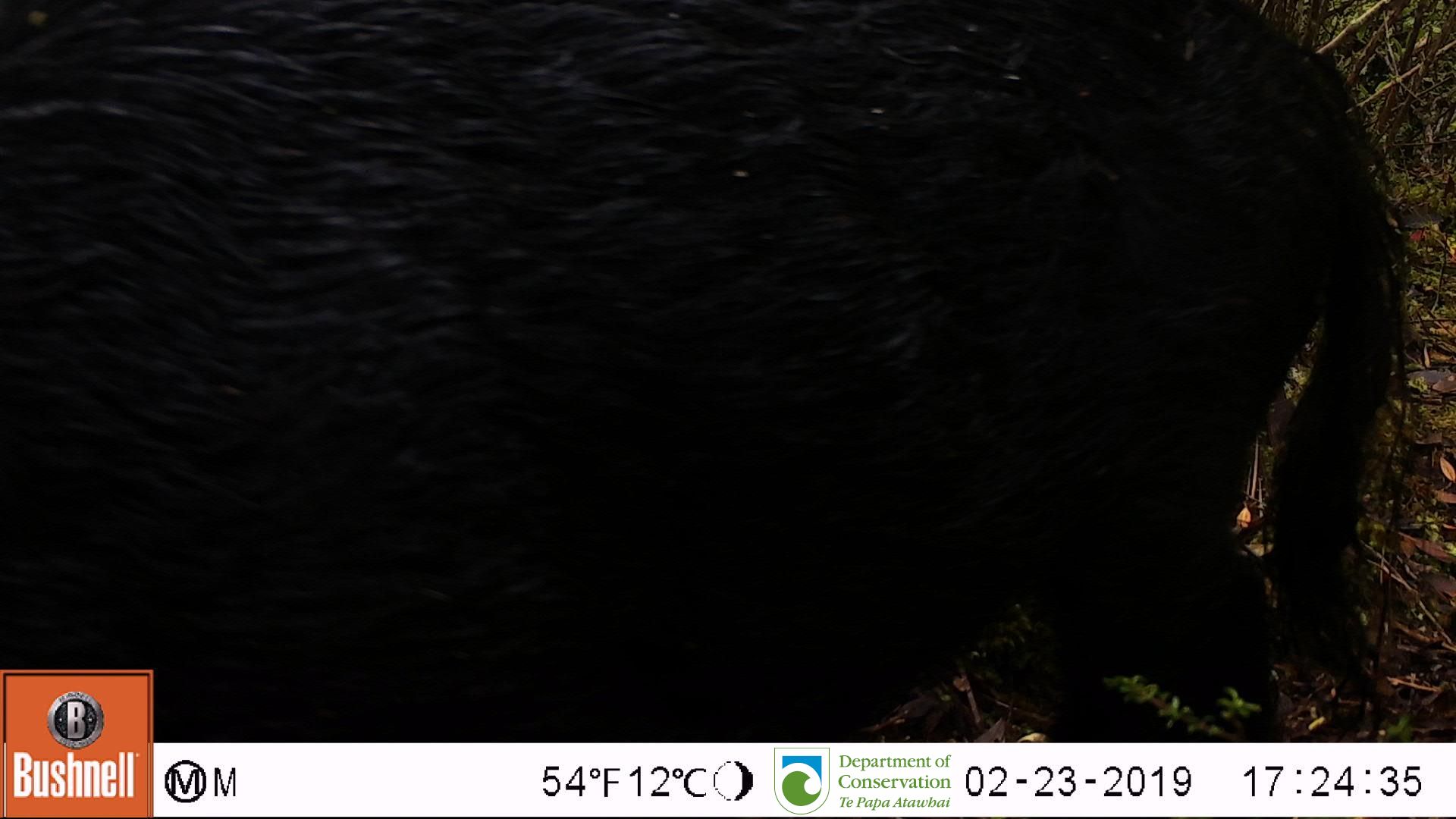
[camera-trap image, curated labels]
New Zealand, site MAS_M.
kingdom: Animalia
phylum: Chordata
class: Mammalia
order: Artiodactyla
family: Suidae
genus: Sus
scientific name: Sus scrofa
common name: pig